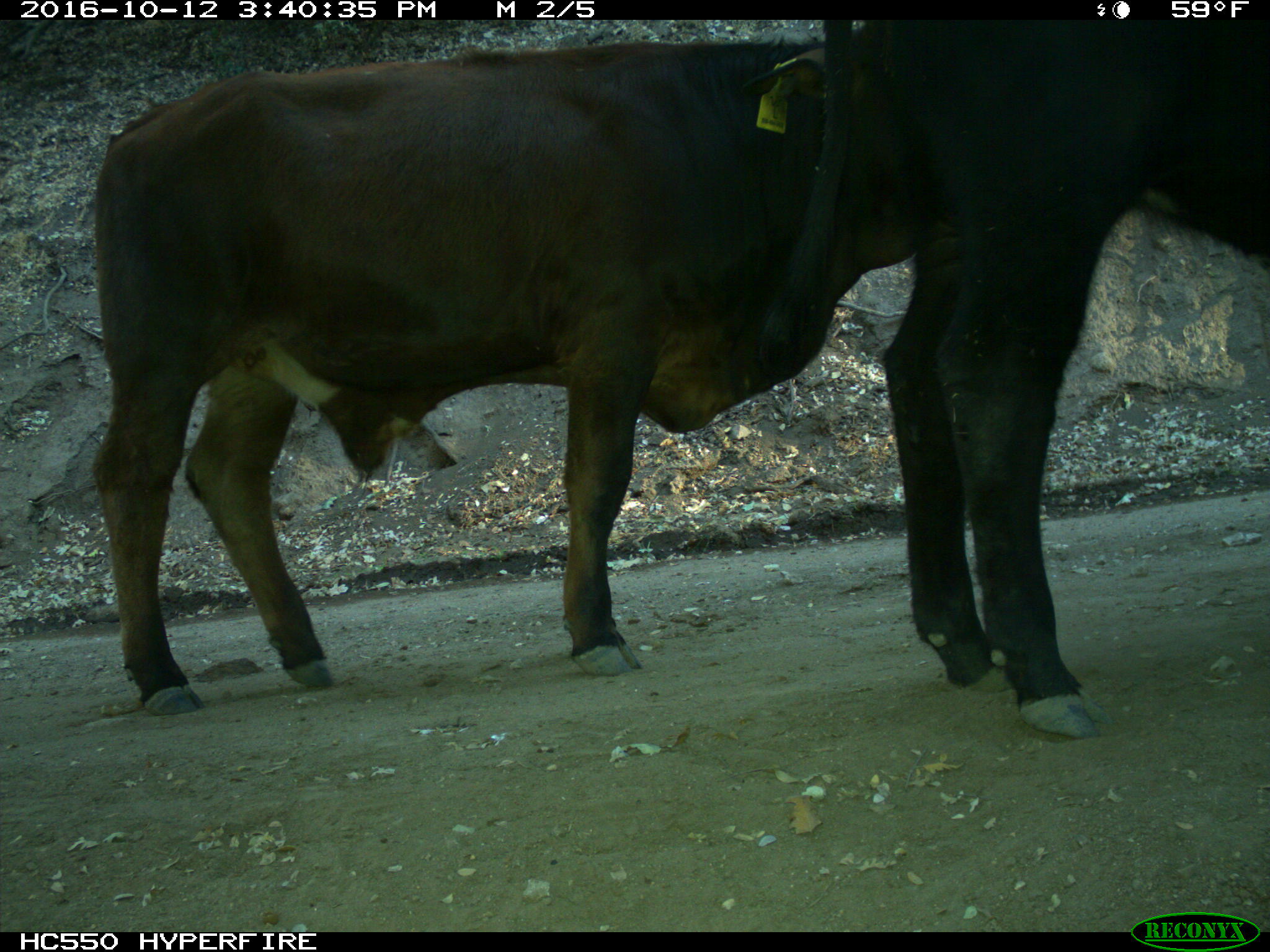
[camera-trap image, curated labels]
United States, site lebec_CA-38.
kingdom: Animalia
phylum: Chordata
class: Mammalia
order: Artiodactyla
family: Bovidae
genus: Bos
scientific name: Bos taurus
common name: domestic cow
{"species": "Bos taurus (domestic cow)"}